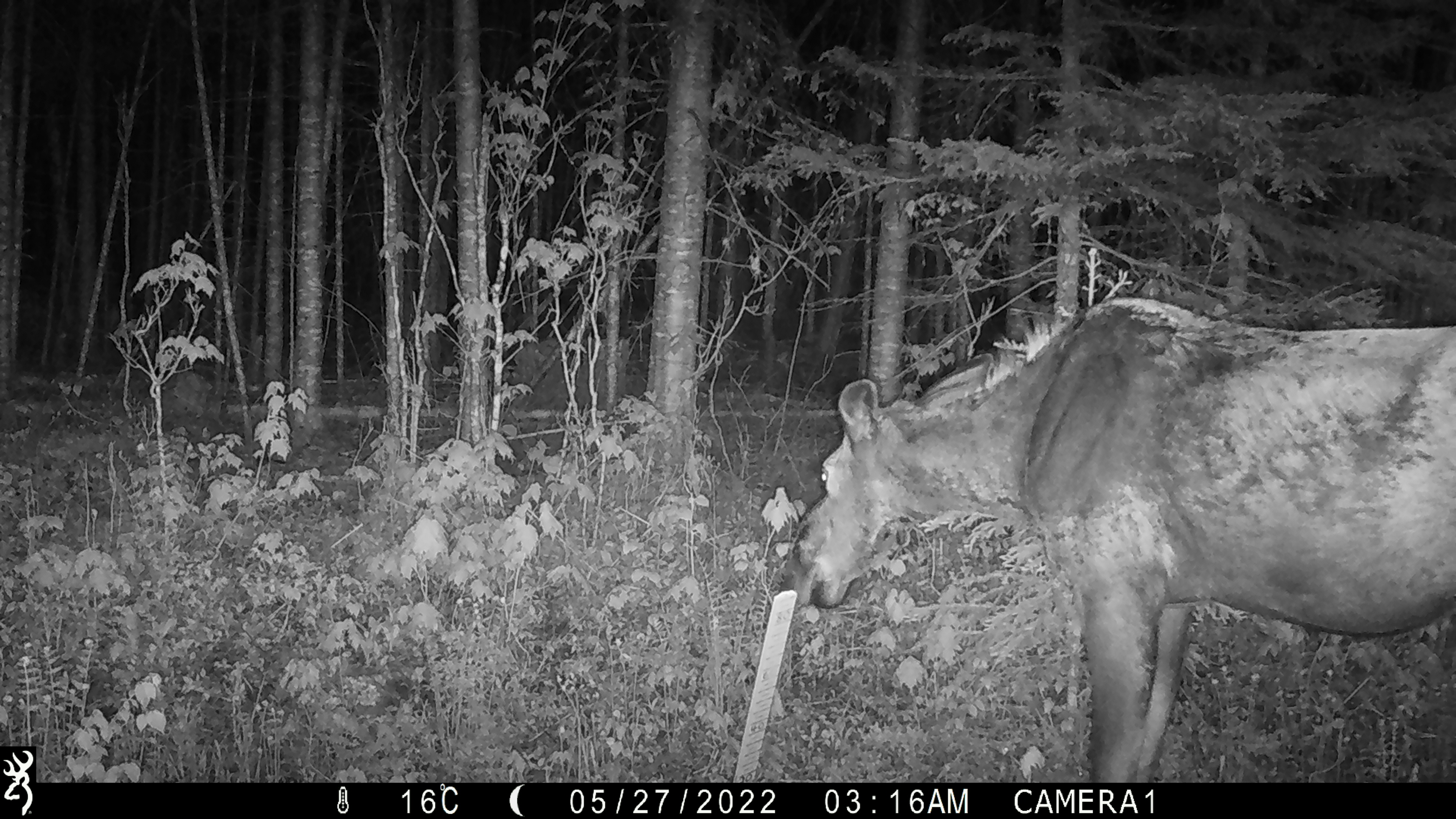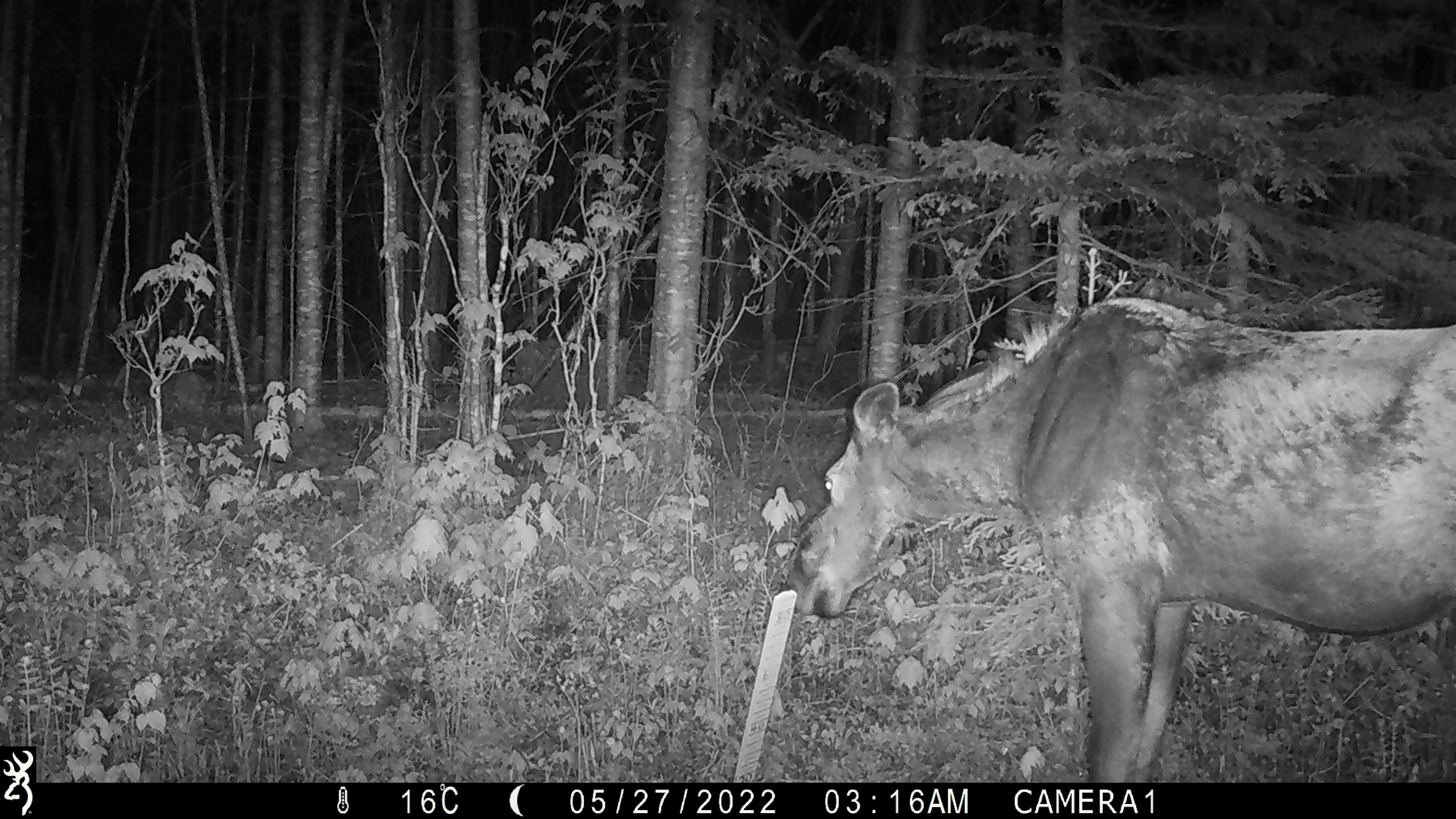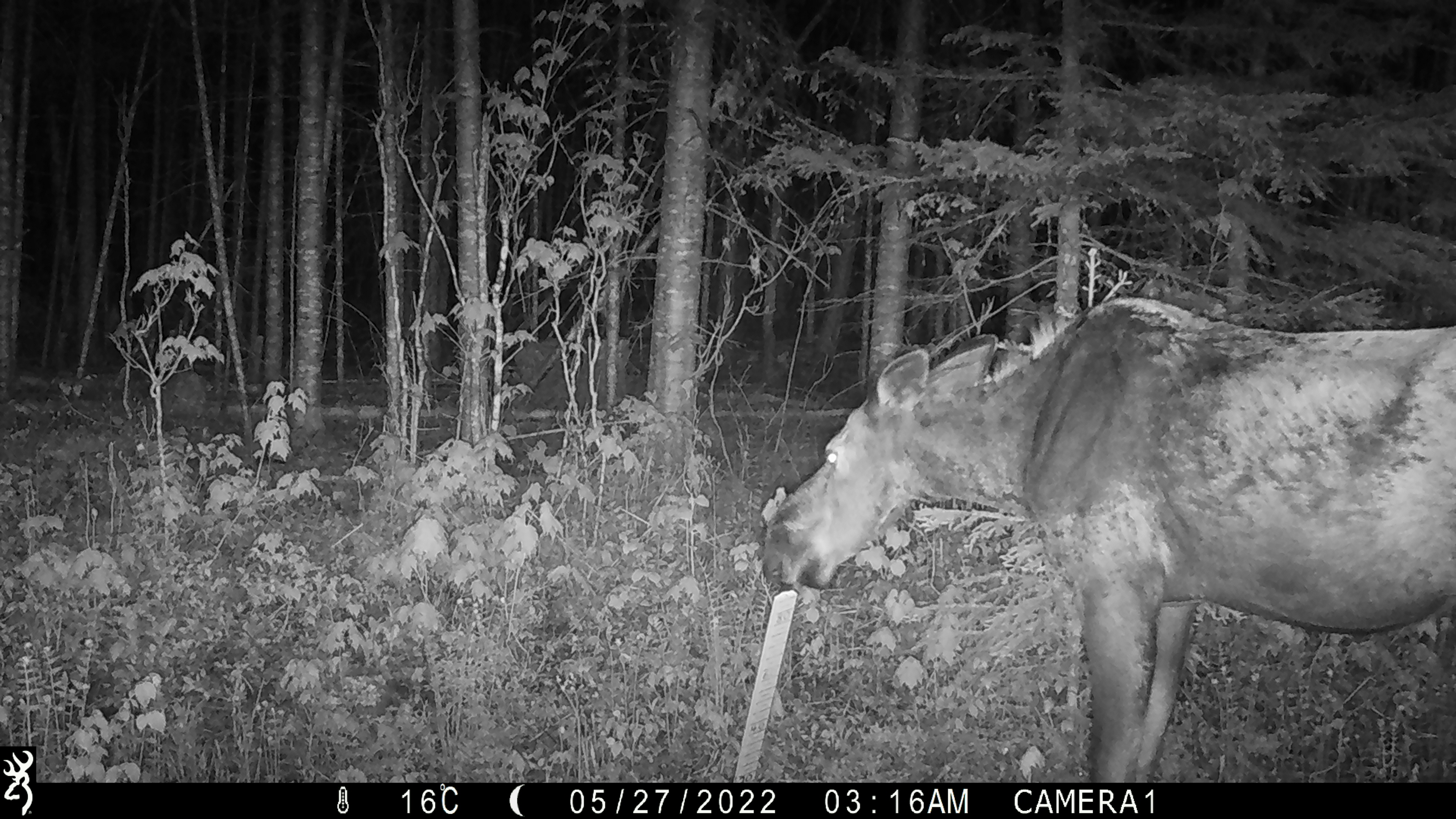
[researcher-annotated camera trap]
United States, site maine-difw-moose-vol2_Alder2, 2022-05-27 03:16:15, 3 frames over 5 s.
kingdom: Animalia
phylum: Chordata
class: Mammalia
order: Artiodactyla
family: Cervidae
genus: Alces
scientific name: Alces alces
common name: moose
Moose (Alces alces).